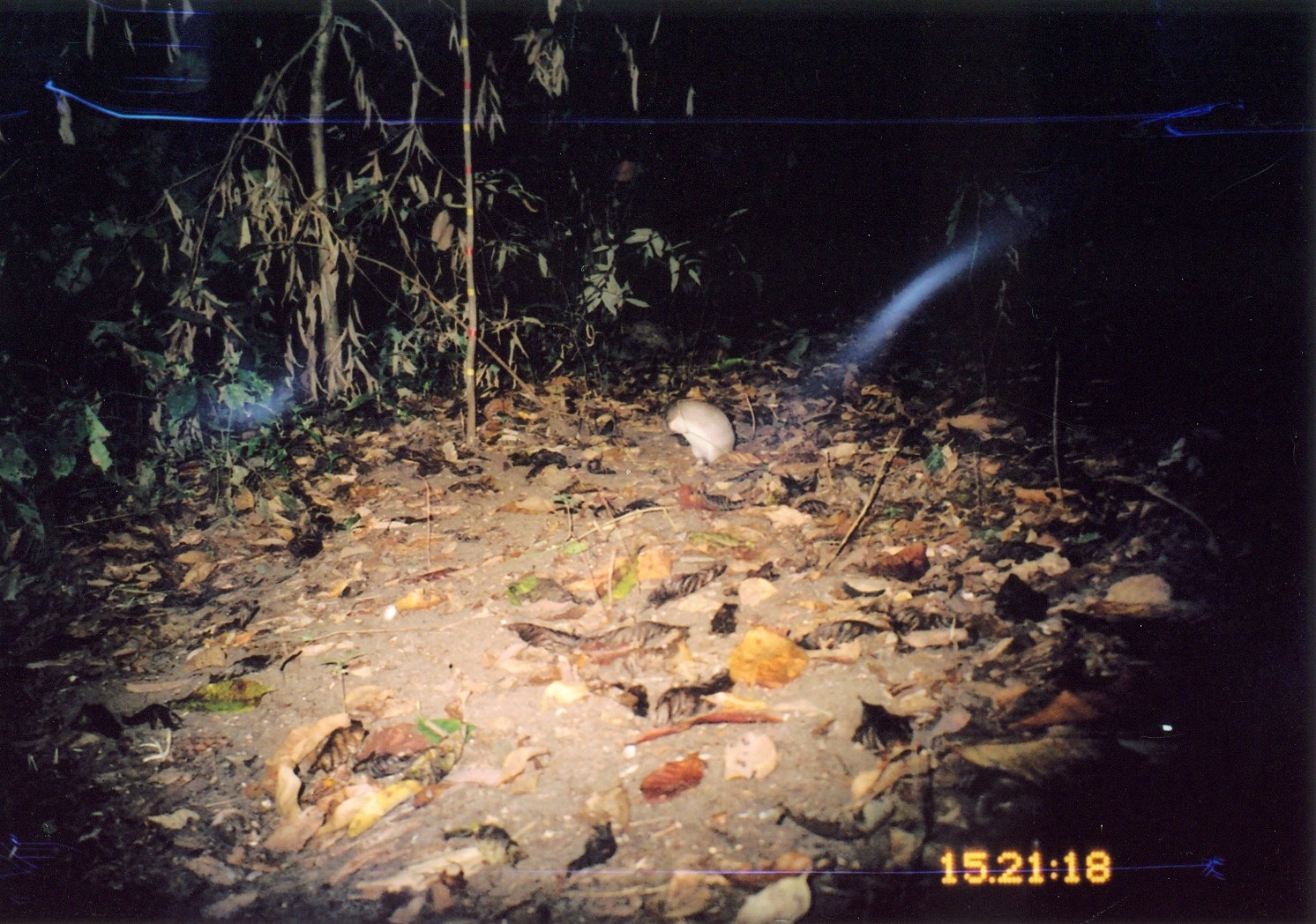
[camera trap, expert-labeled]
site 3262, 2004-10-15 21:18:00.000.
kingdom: Animalia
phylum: Chordata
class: Mammalia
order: Rodentia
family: Nesomyidae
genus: Cricetomys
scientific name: Cricetomys gambianus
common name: african giant pouched rat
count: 1